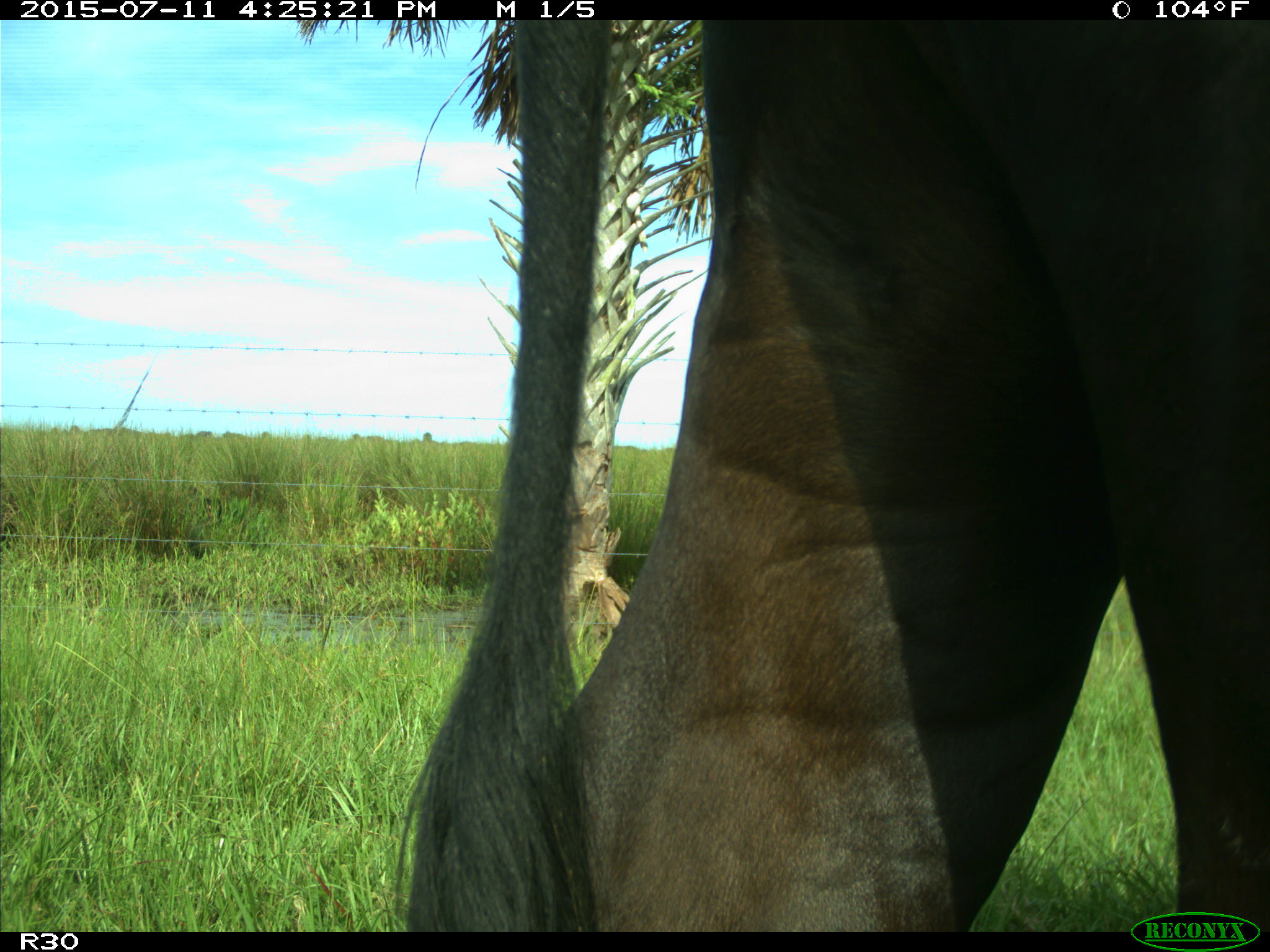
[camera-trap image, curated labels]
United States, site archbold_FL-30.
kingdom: Animalia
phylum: Chordata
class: Mammalia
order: Artiodactyla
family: Bovidae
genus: Bos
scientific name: Bos taurus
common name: domestic cow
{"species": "Bos taurus (domestic cow)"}